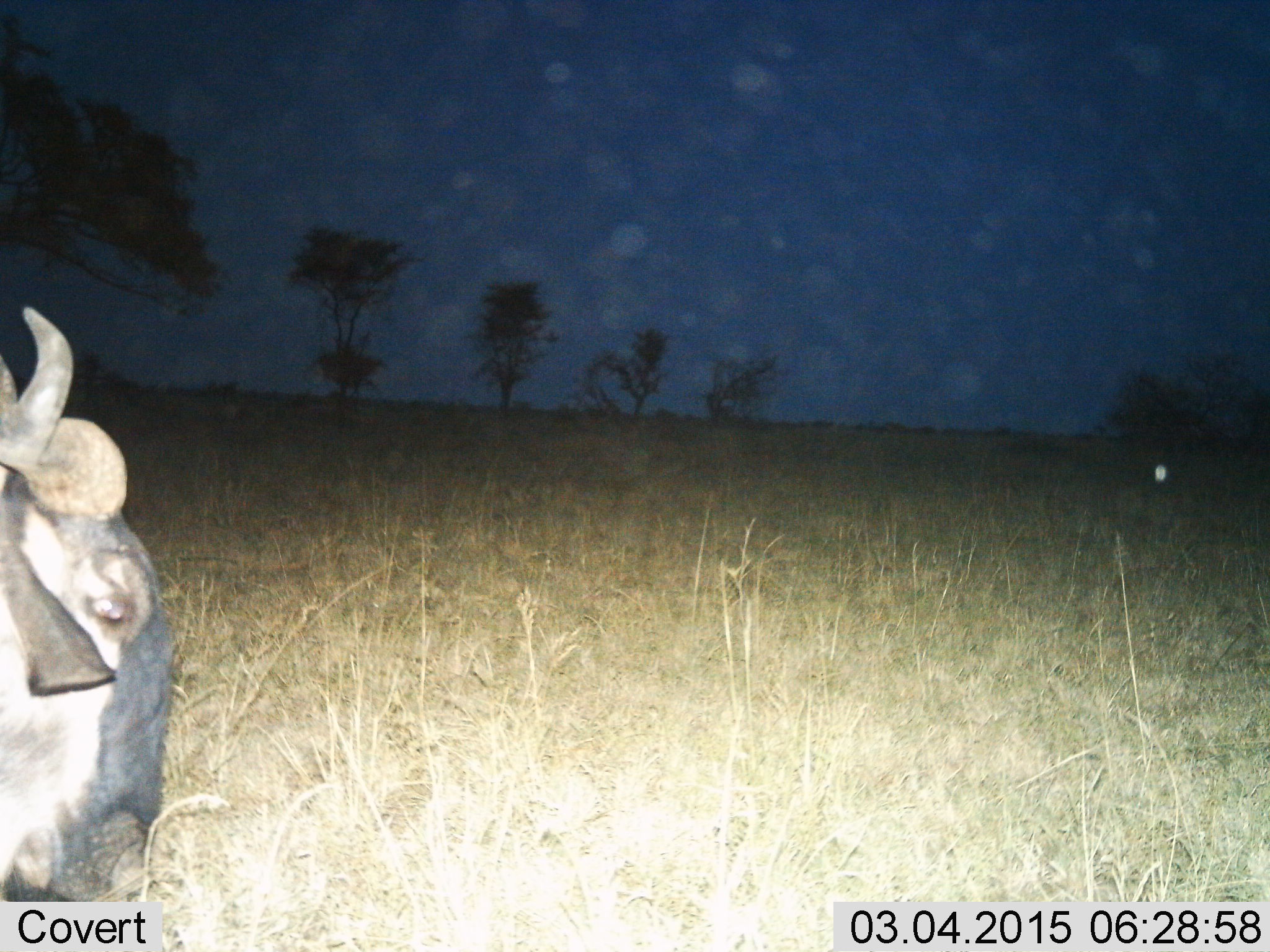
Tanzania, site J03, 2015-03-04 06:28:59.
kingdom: Animalia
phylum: Chordata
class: Mammalia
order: Artiodactyla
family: Bovidae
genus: Connochaetes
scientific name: Connochaetes taurinus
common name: blue wildebeest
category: wildebeest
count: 1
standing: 64%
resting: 18%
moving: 9%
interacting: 0%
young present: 0%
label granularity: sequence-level